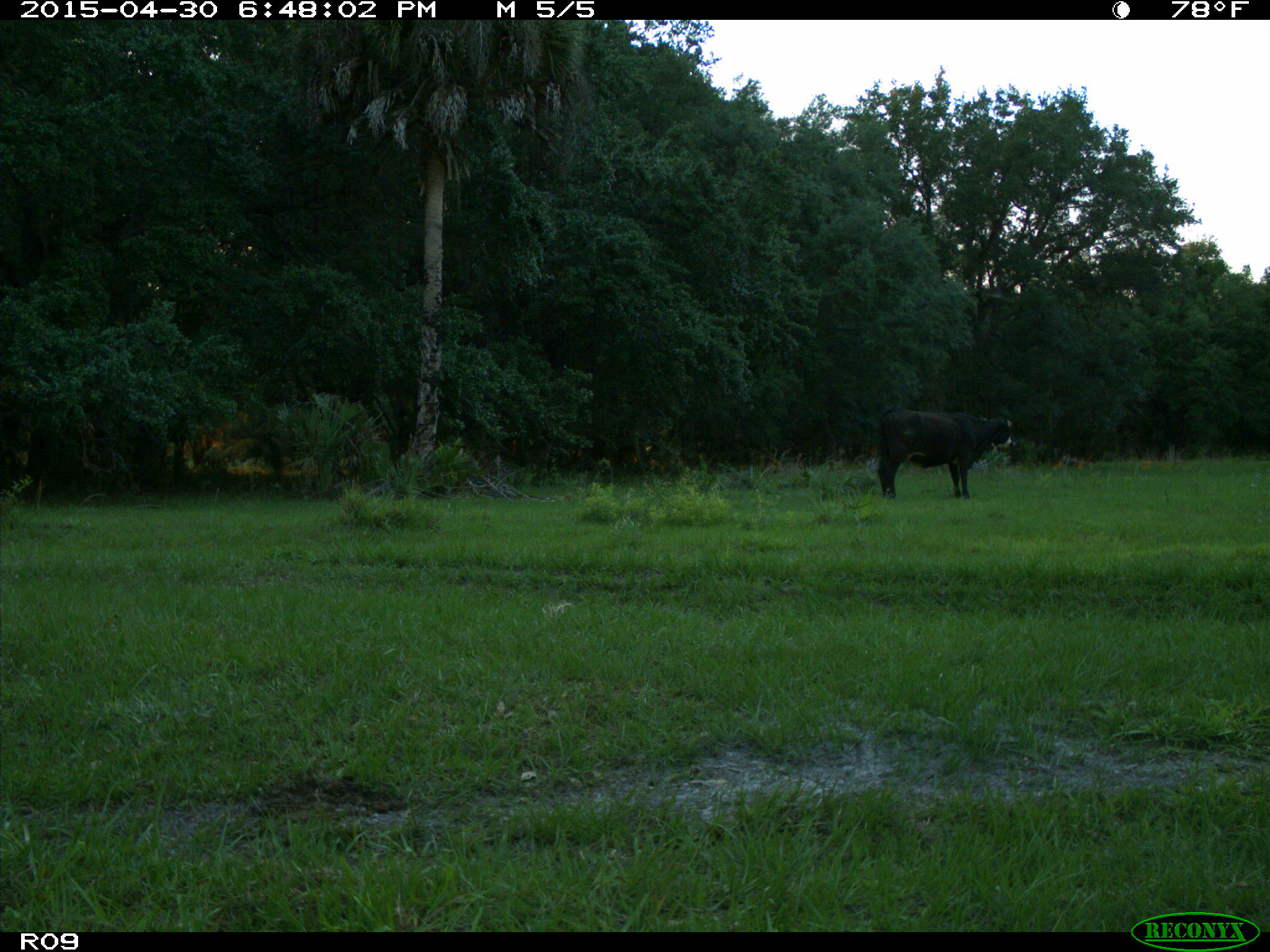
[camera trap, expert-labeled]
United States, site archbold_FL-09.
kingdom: Animalia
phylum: Chordata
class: Mammalia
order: Artiodactyla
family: Bovidae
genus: Bos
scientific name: Bos taurus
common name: domestic cow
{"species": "Bos taurus (domestic cow)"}